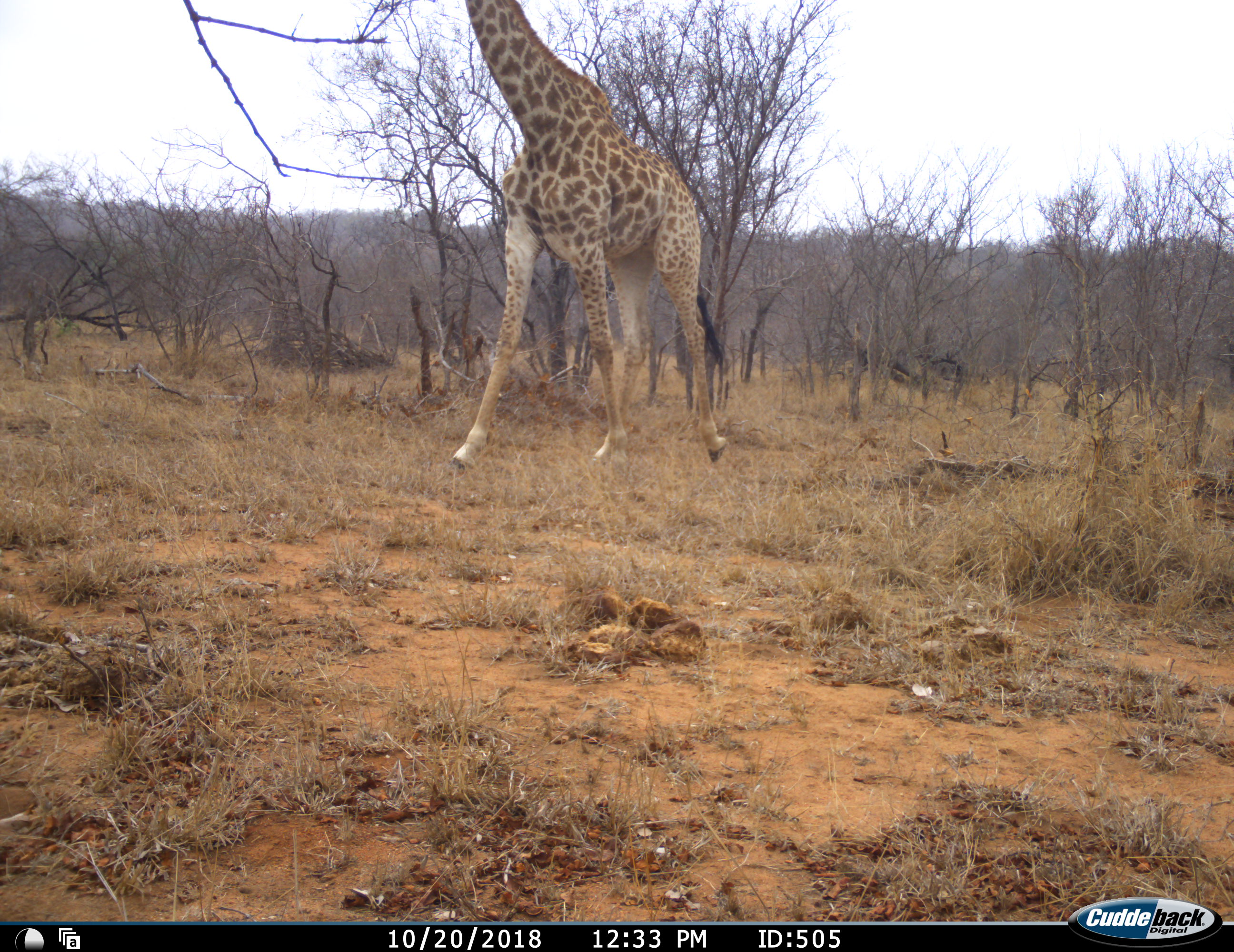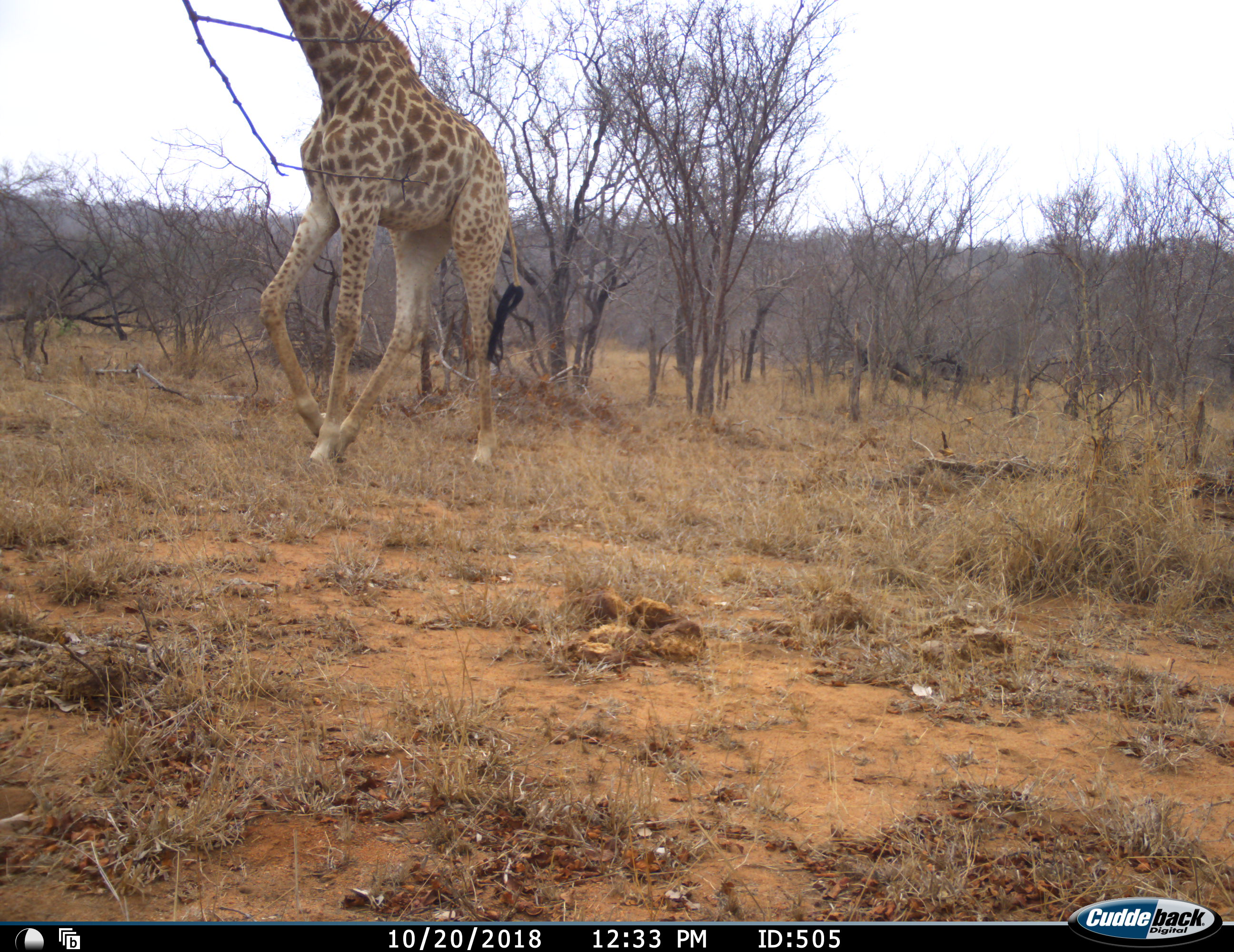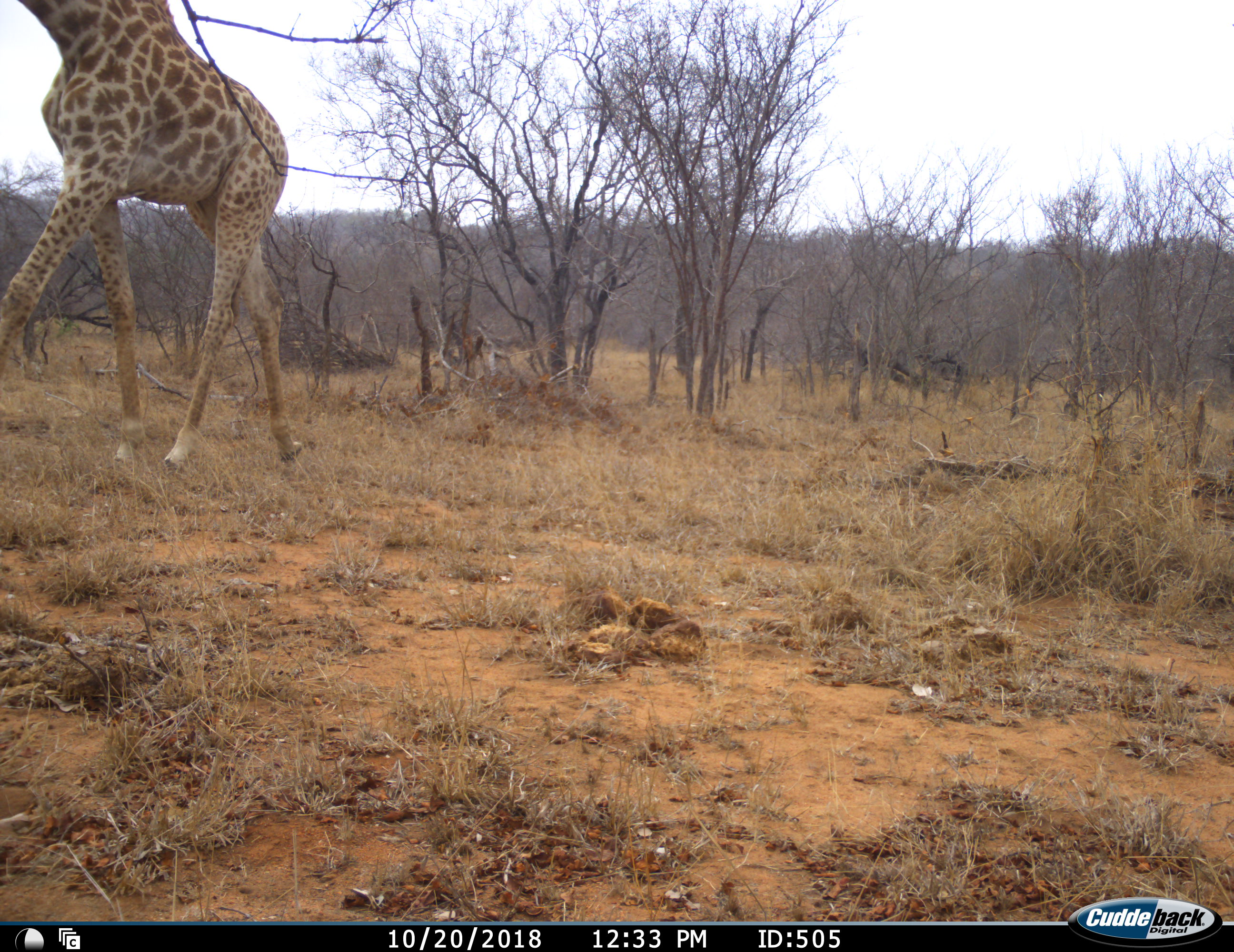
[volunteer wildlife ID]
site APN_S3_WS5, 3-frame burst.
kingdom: Animalia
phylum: Chordata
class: Mammalia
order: Artiodactyla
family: Giraffidae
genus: Giraffa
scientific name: Giraffa camelopardalis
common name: giraffe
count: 1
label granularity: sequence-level